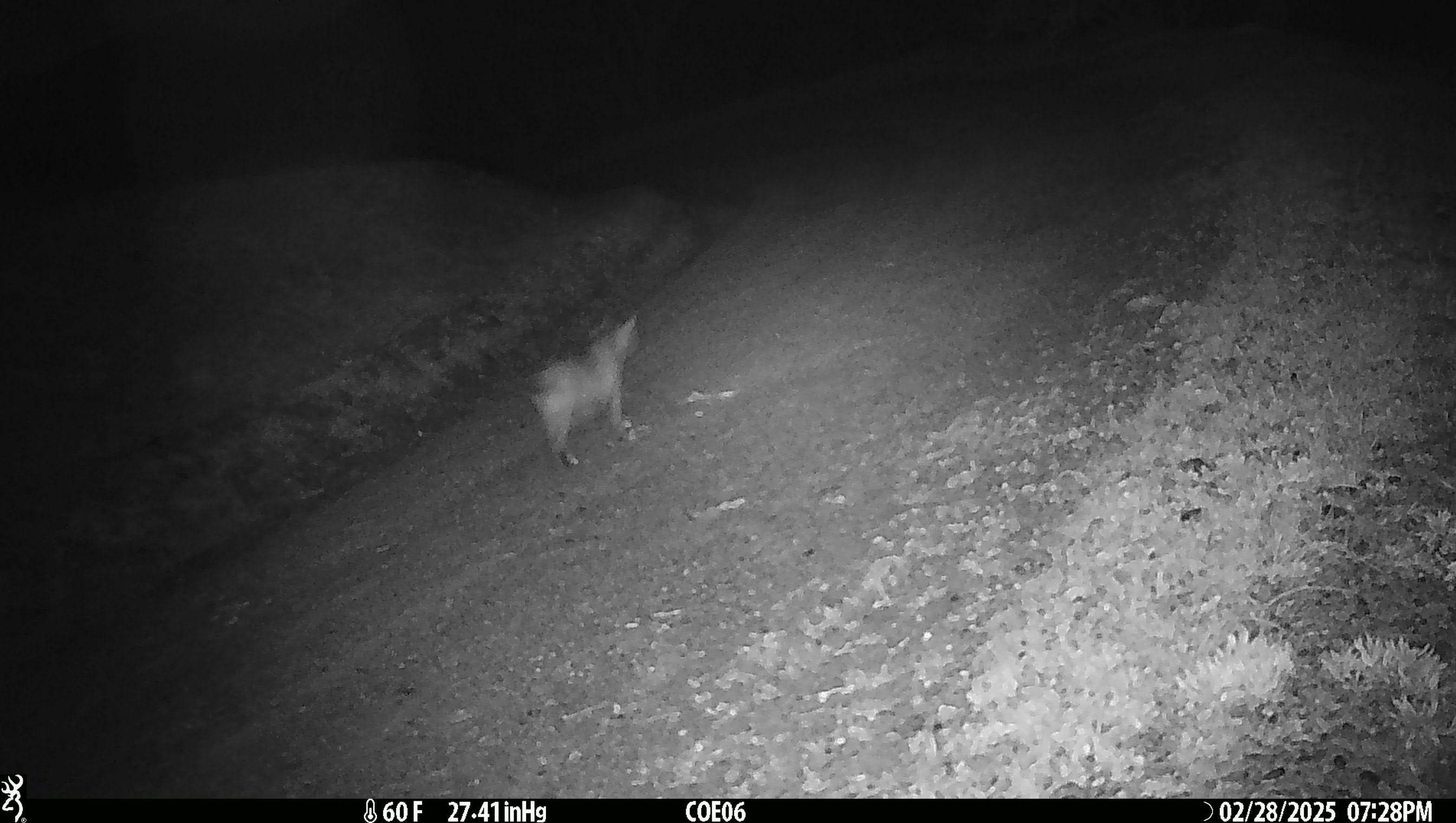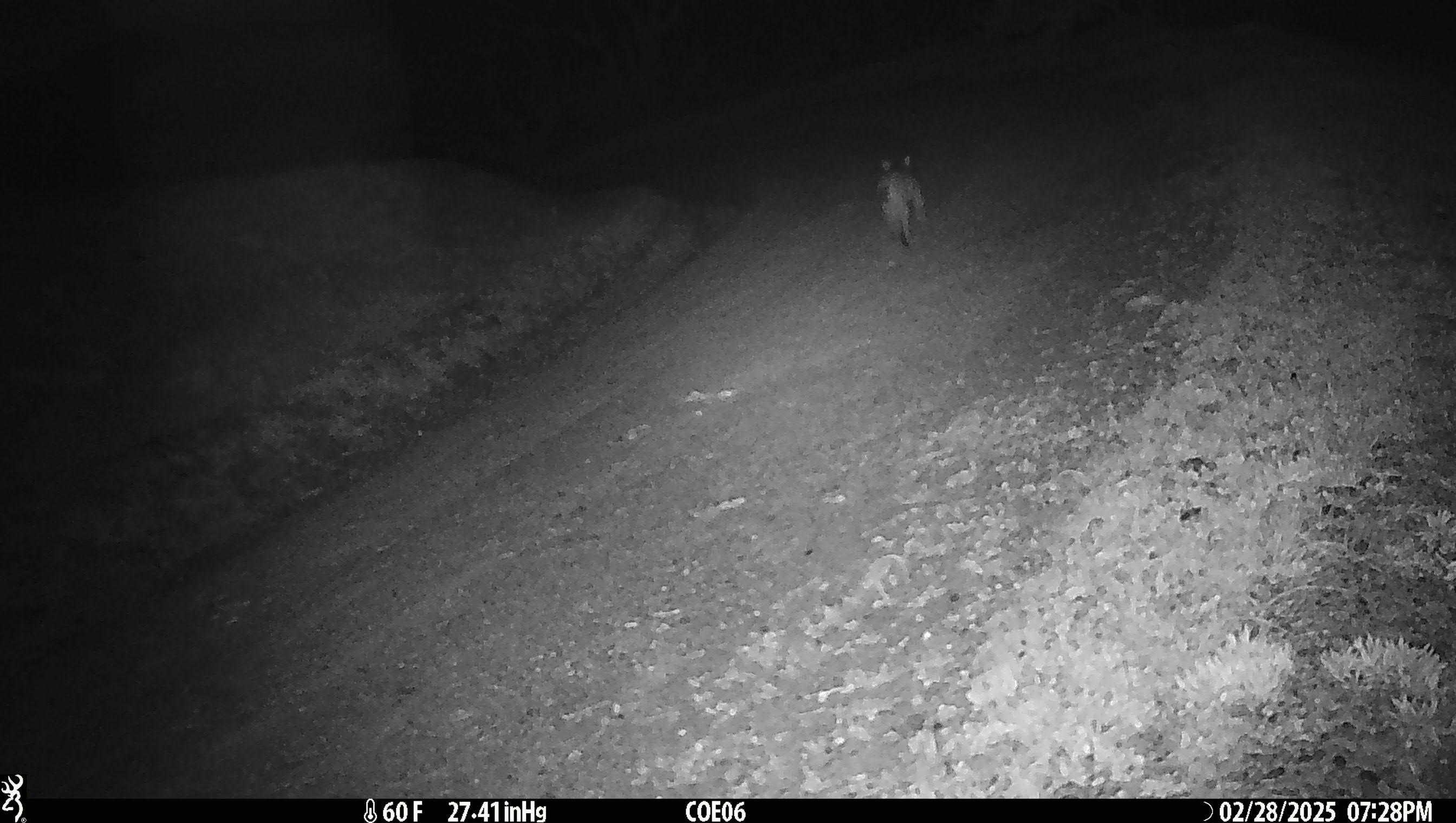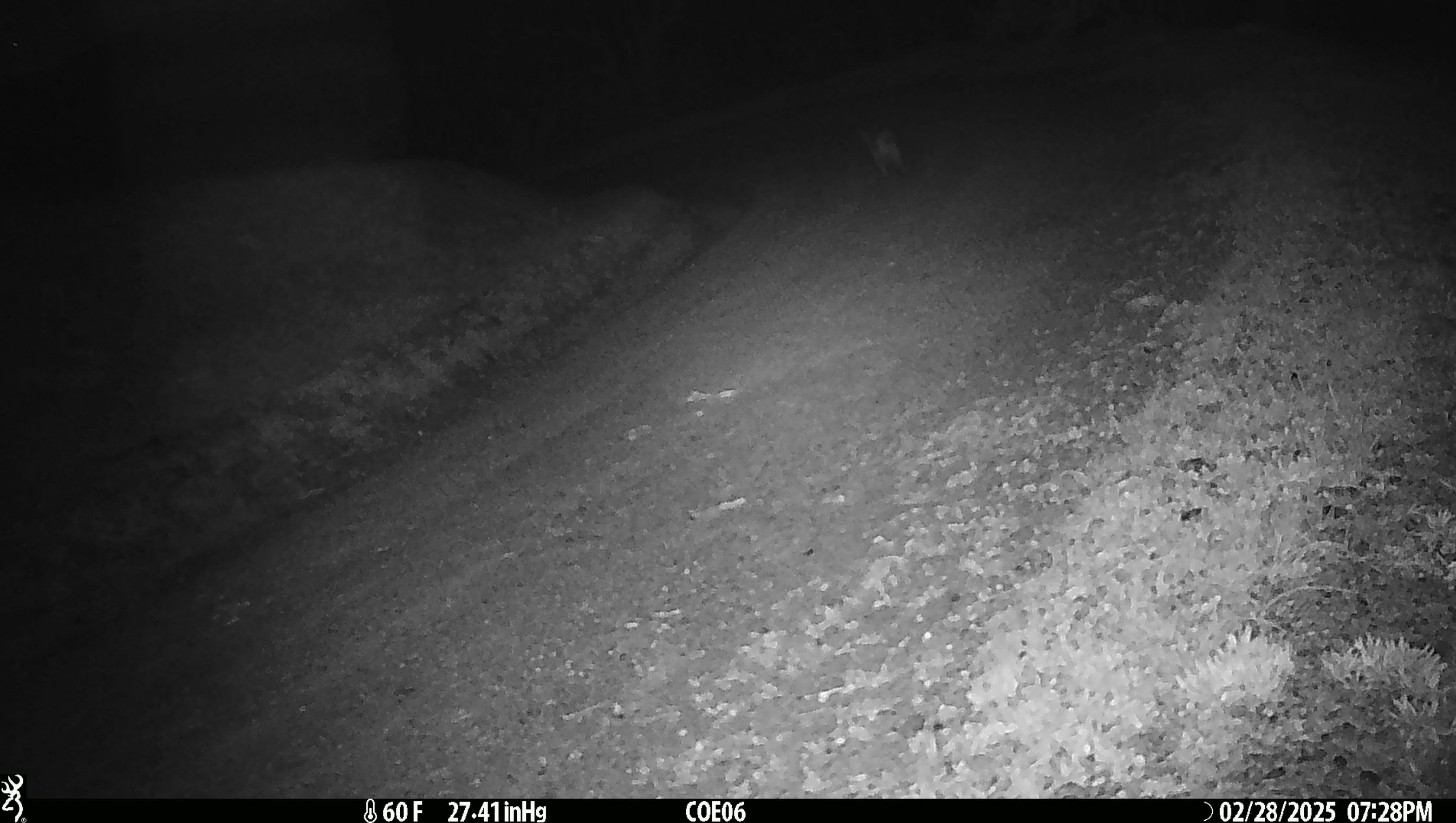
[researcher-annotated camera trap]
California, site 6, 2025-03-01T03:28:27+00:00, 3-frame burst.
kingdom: Animalia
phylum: Chordata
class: Mammalia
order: Carnivora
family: Felidae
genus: Lynx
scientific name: Lynx rufus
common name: bobcat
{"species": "bobcat (Lynx rufus)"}